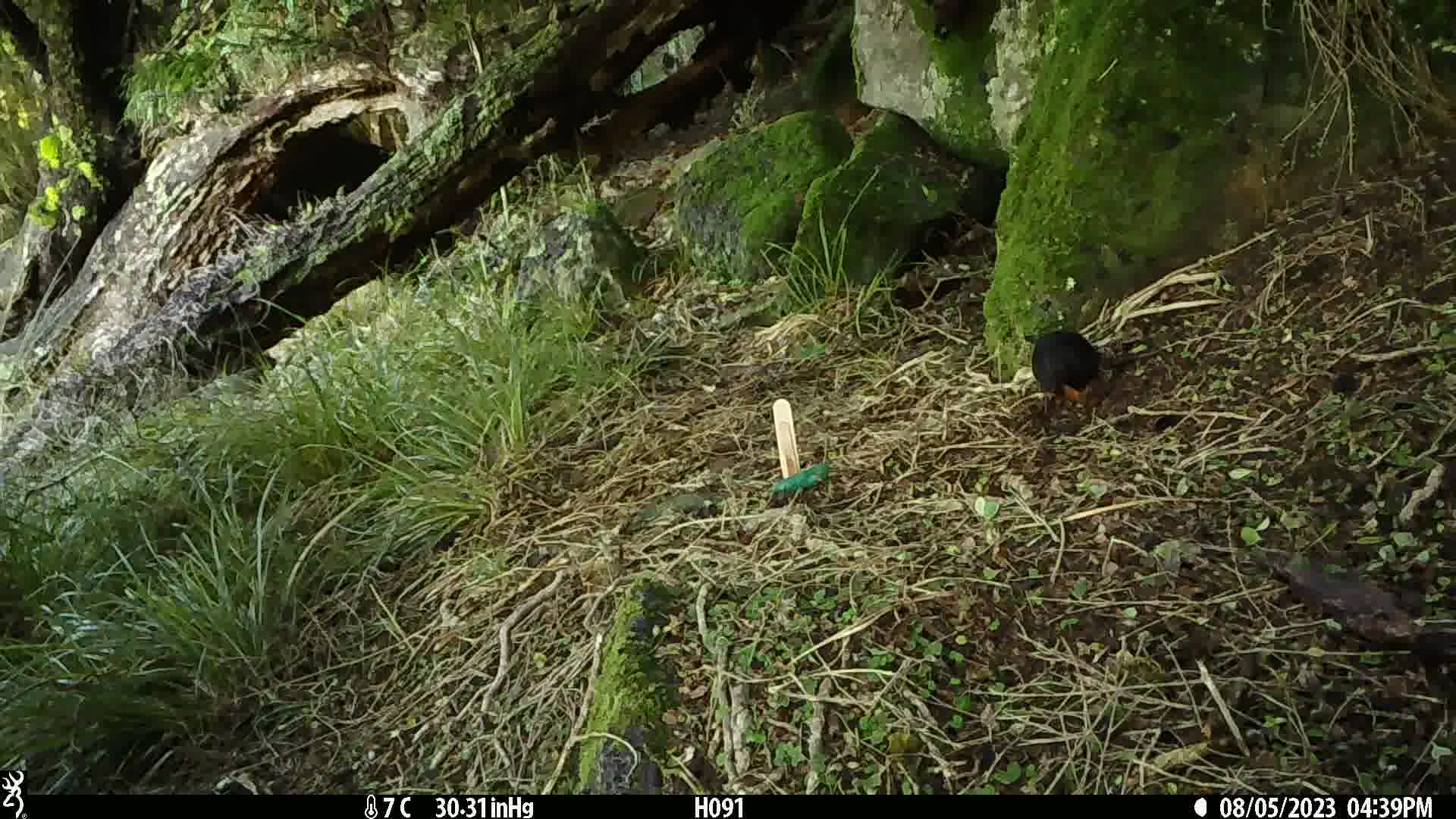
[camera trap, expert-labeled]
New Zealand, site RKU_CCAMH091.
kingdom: Animalia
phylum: Chordata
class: Aves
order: Passeriformes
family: Turdidae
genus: Turdus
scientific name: Turdus merula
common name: eurasian blackbird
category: blackbird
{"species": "blackbird (eurasian blackbird) (Turdus merula)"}